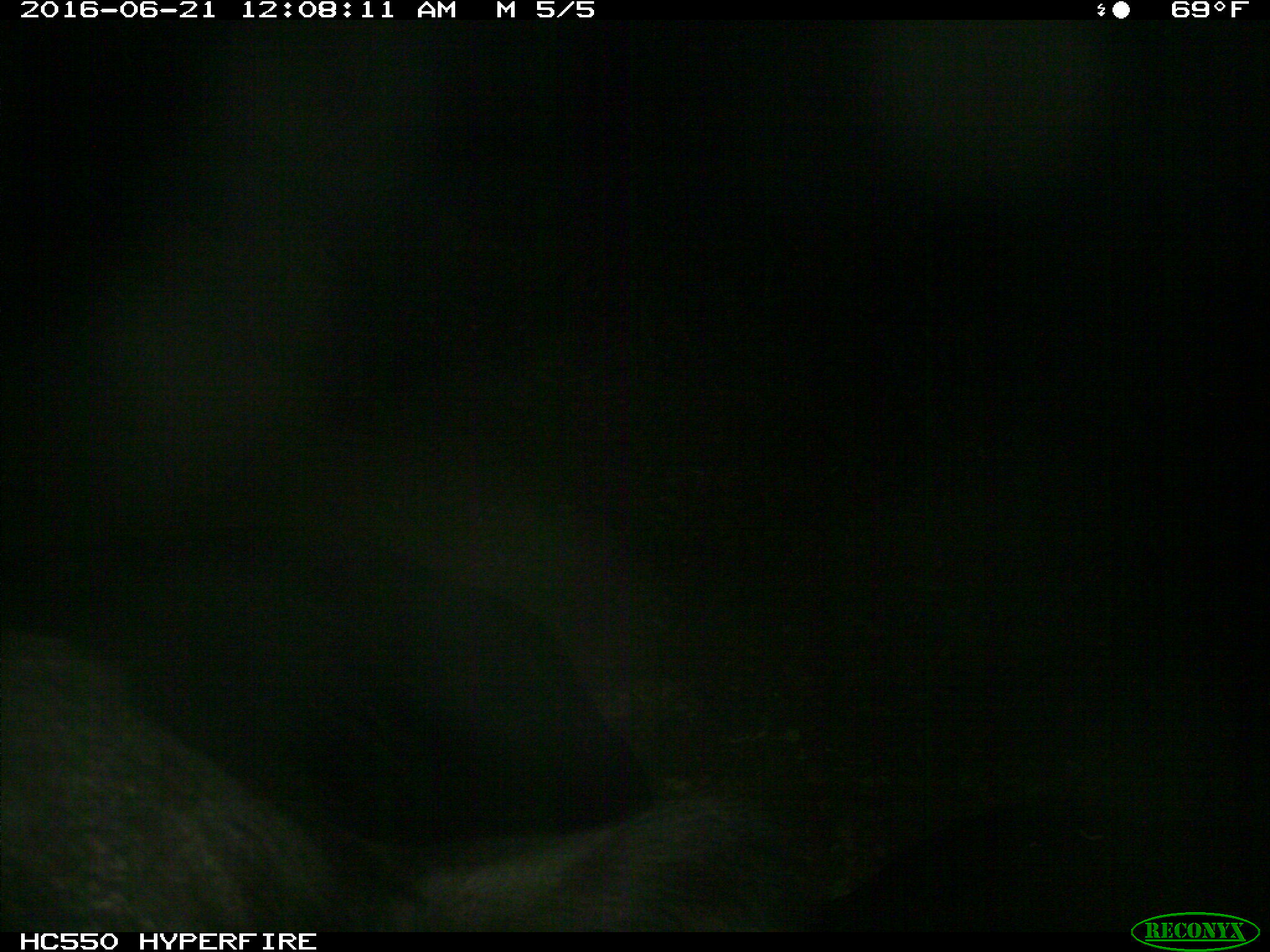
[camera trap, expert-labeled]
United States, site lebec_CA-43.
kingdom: Animalia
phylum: Chordata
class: Mammalia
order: Artiodactyla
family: Bovidae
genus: Bos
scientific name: Bos taurus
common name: domestic cow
Bos taurus (domestic cow).